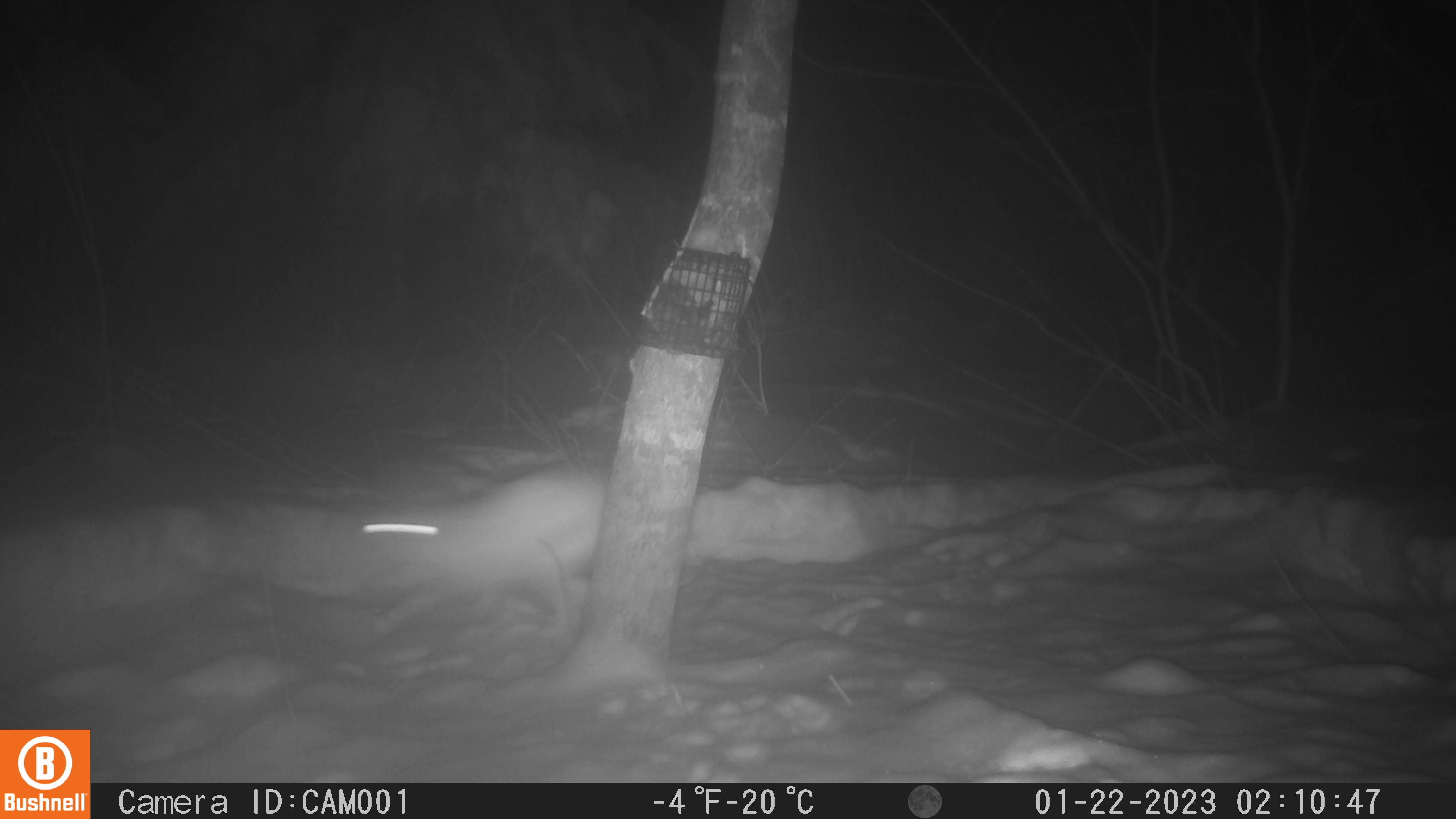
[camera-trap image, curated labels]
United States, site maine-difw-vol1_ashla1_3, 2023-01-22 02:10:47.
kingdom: Animalia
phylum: Chordata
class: Mammalia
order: Lagomorpha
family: Leporidae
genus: Lepus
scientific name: Lepus americanus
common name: snowshoe hare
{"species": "snowshoe hare (Lepus americanus)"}